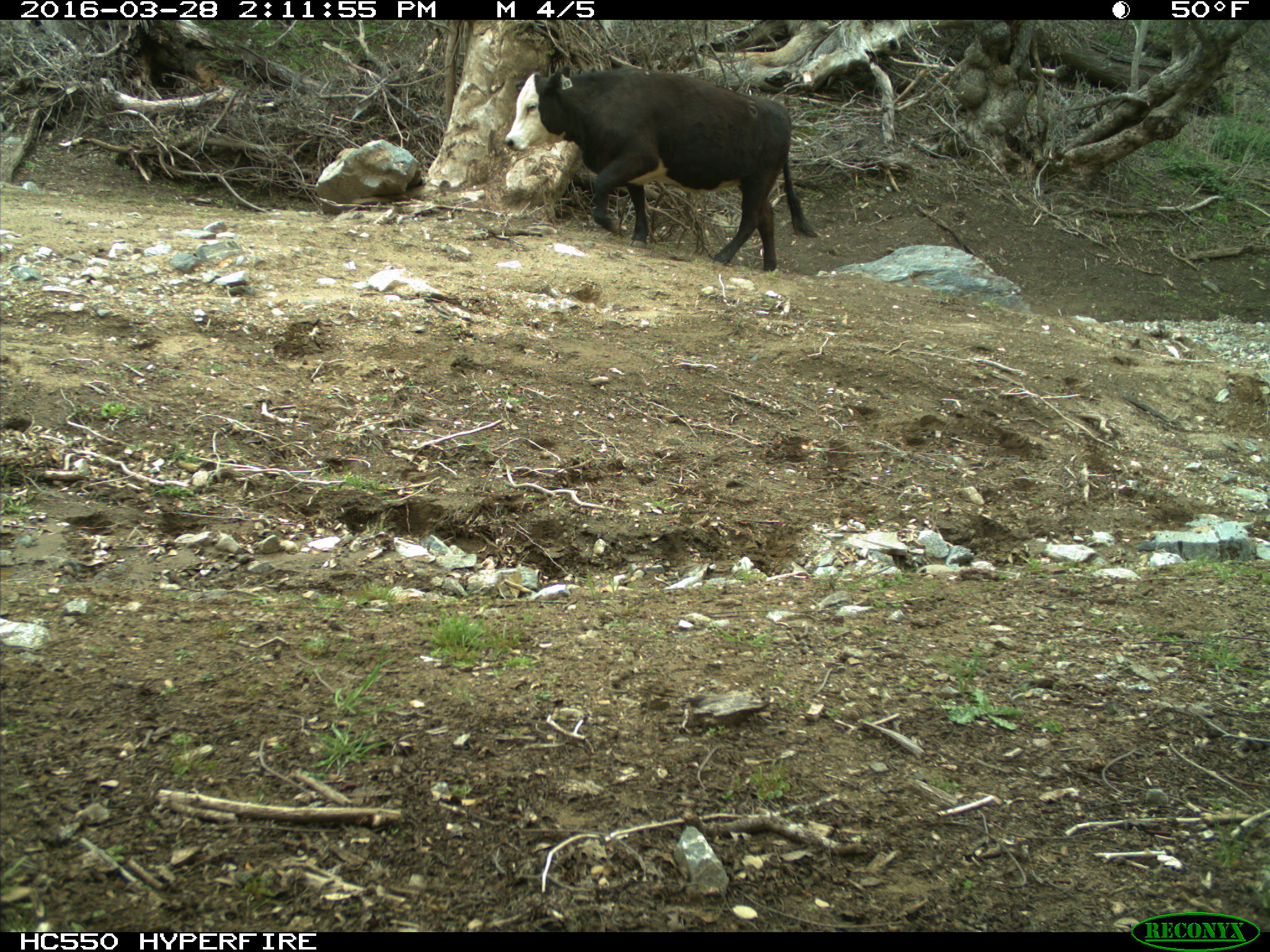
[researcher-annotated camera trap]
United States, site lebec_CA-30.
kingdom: Animalia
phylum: Chordata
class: Mammalia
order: Artiodactyla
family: Bovidae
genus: Bos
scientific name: Bos taurus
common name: domestic cow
Bos taurus (domestic cow).